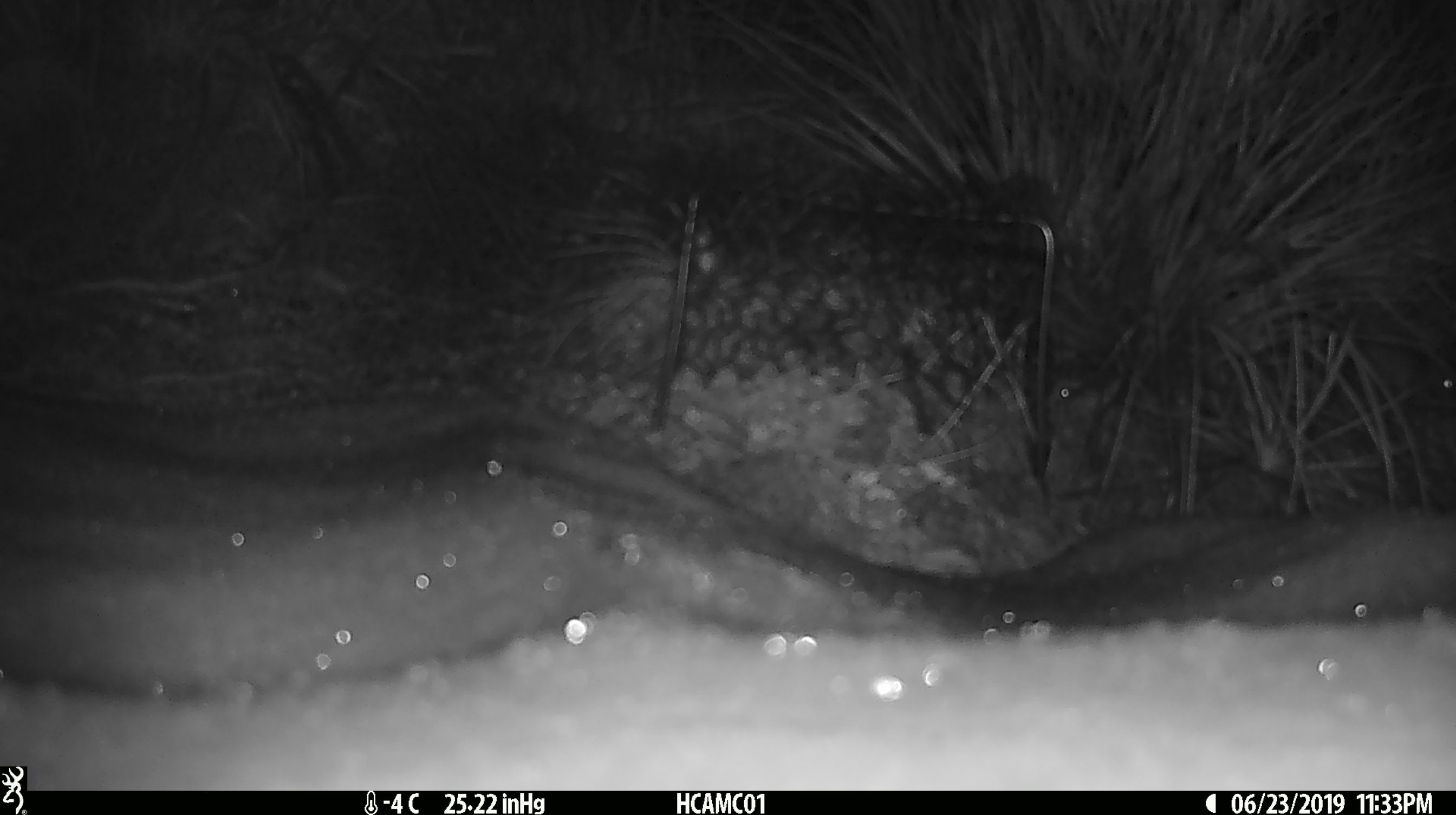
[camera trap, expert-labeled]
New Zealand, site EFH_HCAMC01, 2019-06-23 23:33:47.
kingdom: Animalia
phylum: Chordata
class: Mammalia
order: Rodentia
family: Muridae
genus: Mus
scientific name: Mus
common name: mouse